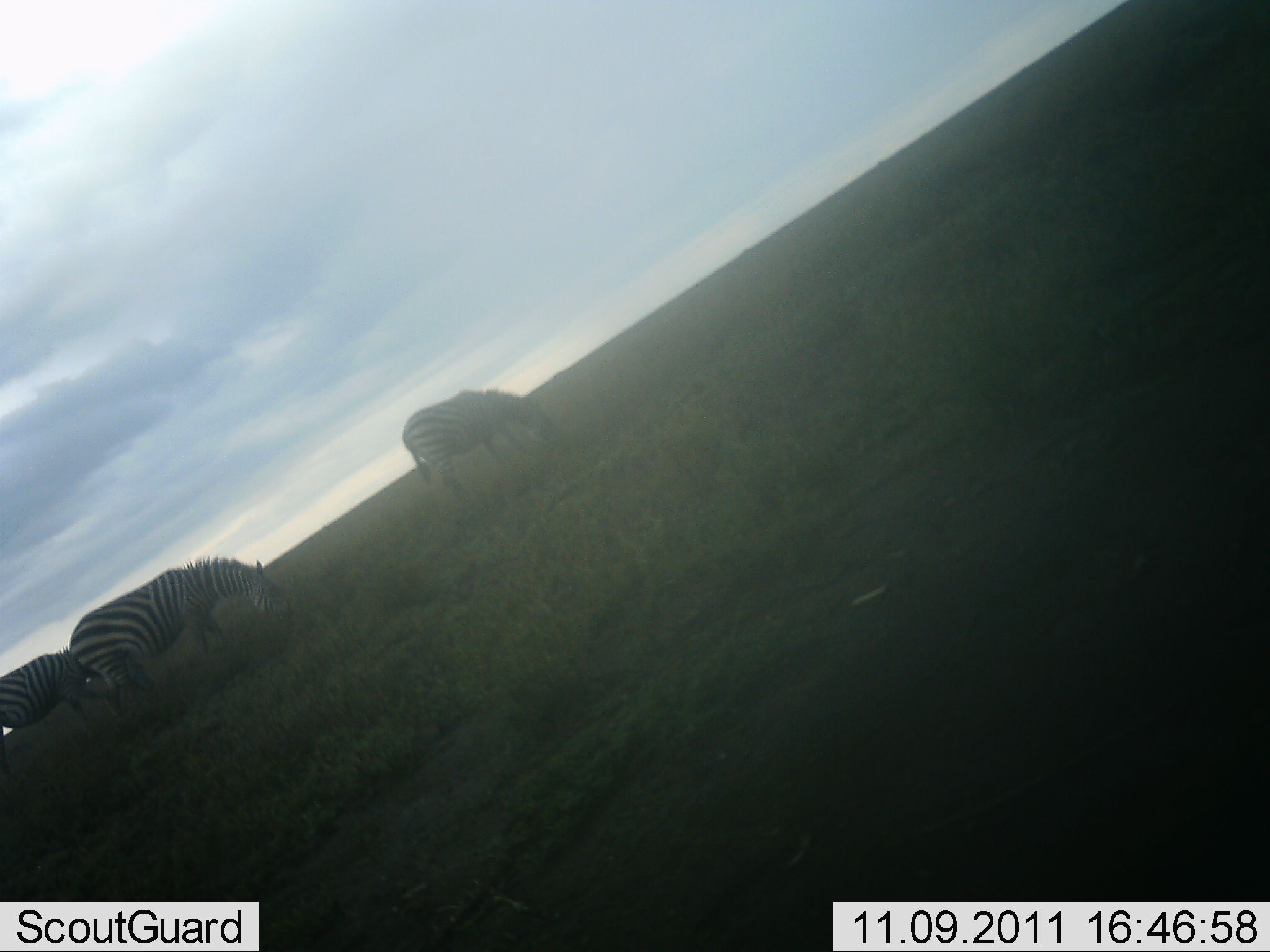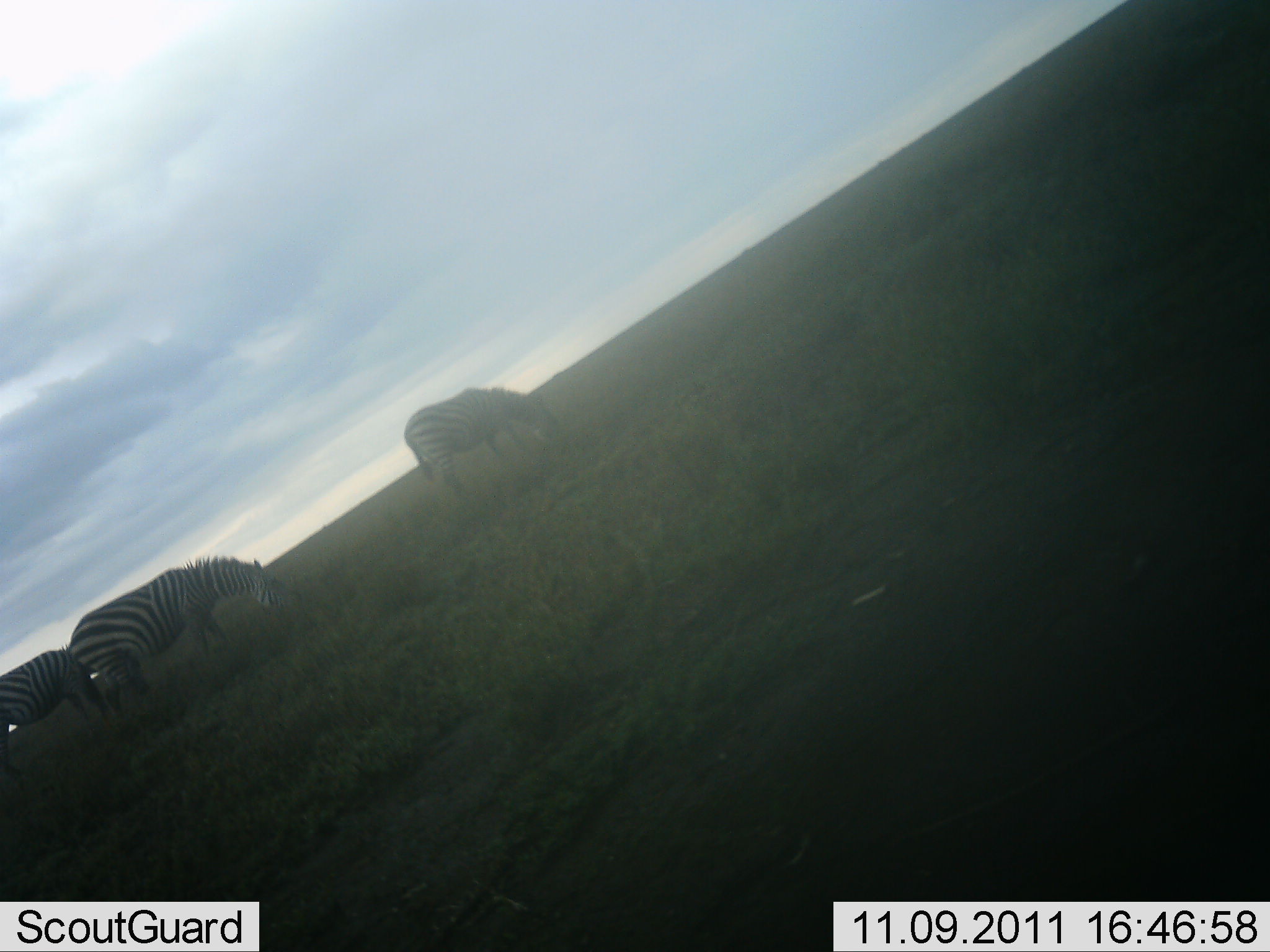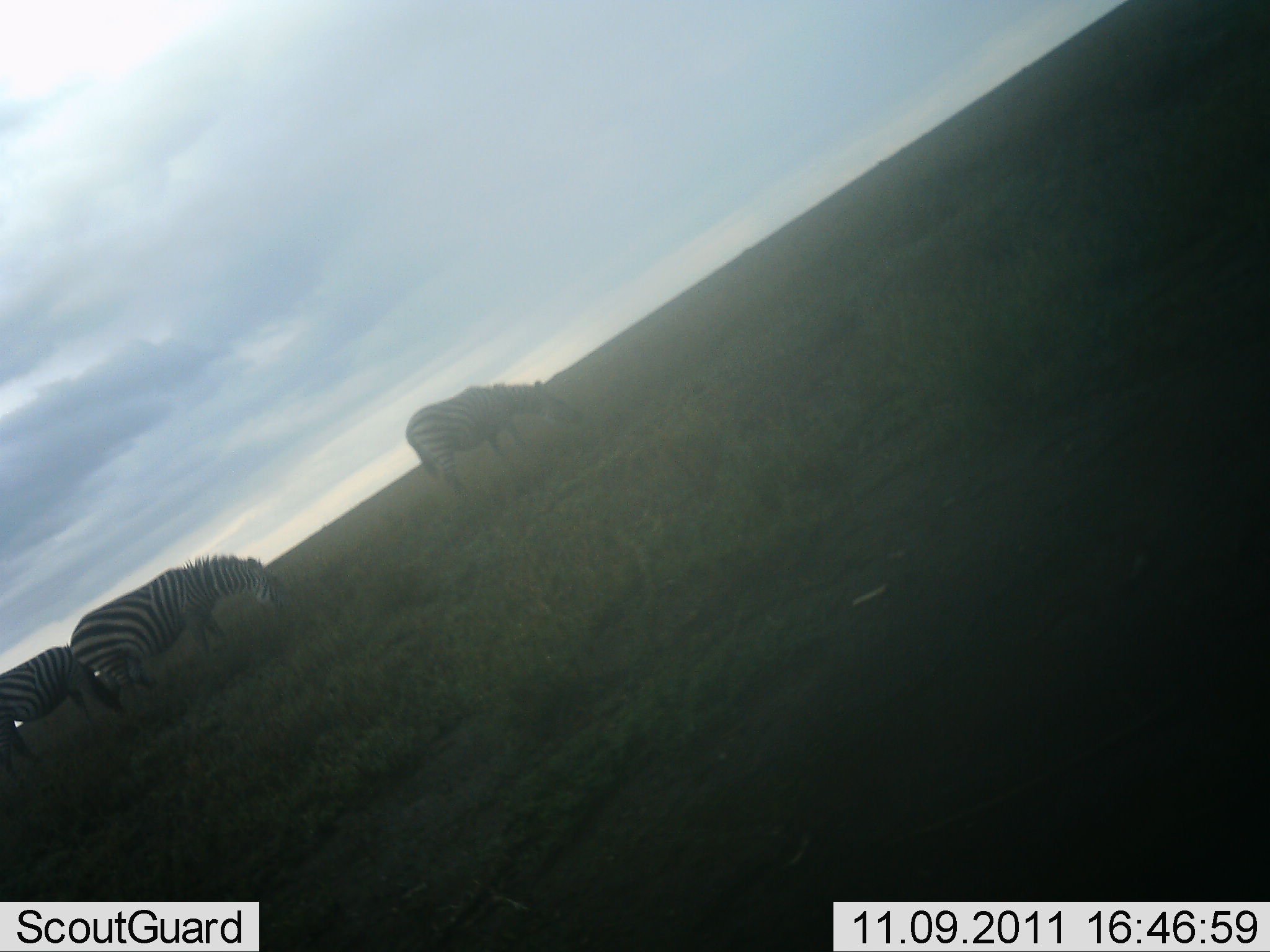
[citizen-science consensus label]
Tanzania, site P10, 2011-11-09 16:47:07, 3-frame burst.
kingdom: Animalia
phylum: Chordata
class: Mammalia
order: Perissodactyla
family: Equidae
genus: Equus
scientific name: Equus quagga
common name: plains zebra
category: zebra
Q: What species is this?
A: Zebra (plains zebra) (Equus quagga).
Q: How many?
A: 3.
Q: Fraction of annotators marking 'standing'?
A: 18%.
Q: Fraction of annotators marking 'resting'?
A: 0%.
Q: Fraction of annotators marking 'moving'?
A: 18%.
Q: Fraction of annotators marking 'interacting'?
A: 0%.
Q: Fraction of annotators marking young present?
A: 0%.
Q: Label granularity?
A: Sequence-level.